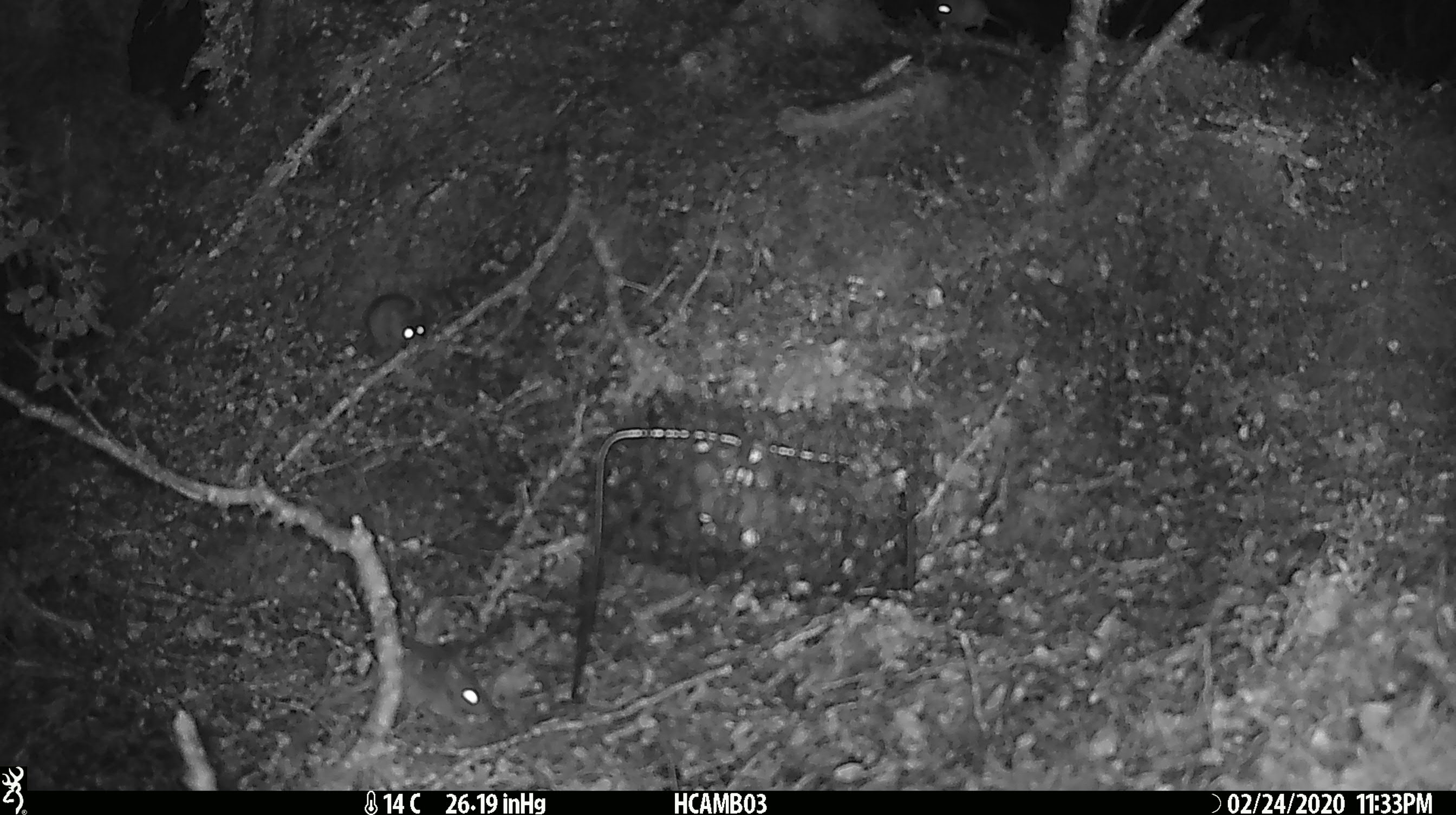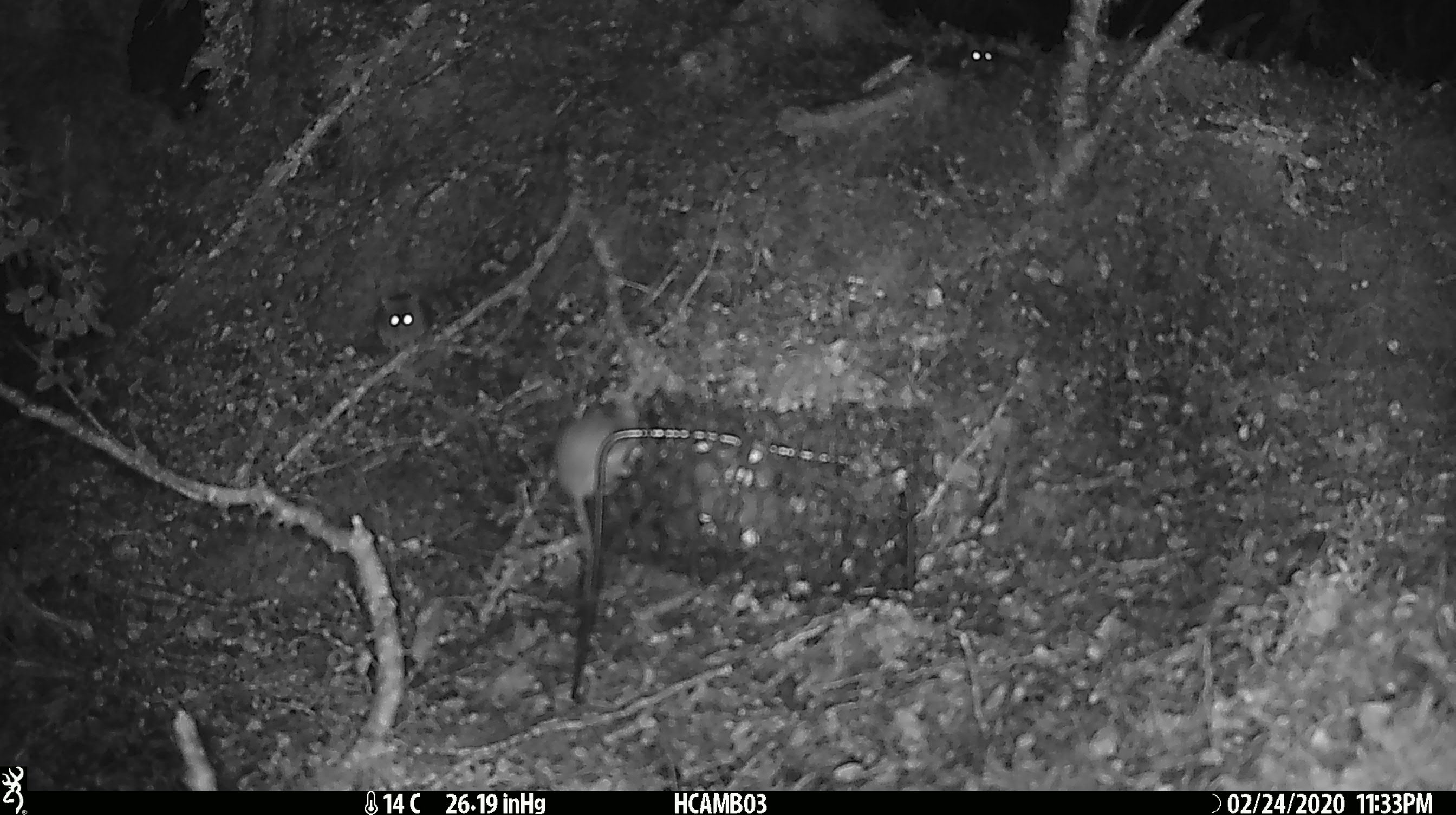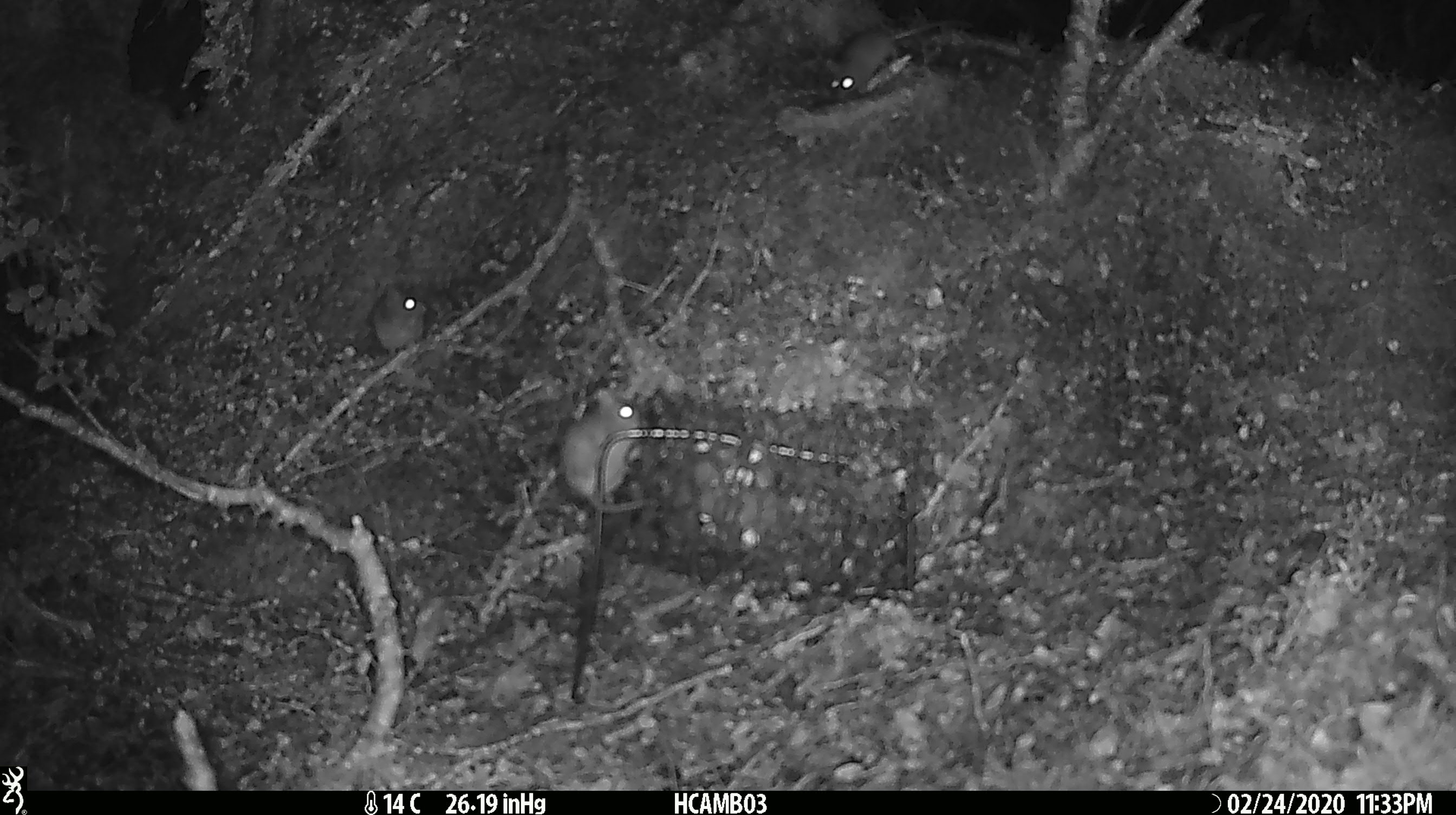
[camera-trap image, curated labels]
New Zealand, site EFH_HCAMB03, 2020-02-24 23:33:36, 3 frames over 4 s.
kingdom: Animalia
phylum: Chordata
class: Mammalia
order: Rodentia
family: Muridae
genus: Mus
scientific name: Mus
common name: mouse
Mouse (Mus).